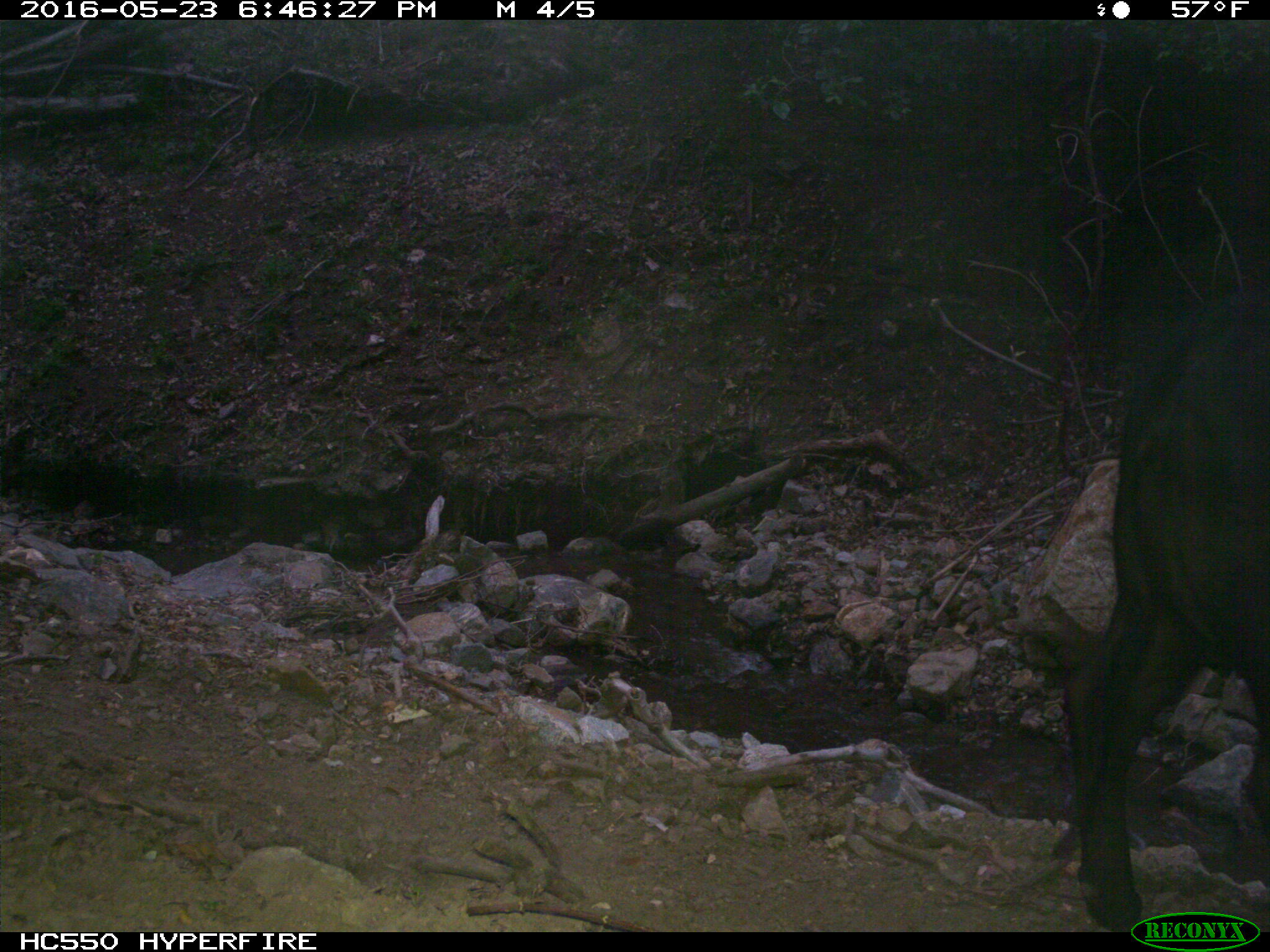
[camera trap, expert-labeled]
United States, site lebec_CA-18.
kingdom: Animalia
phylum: Chordata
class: Mammalia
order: Artiodactyla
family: Bovidae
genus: Bos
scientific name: Bos taurus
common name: domestic cow